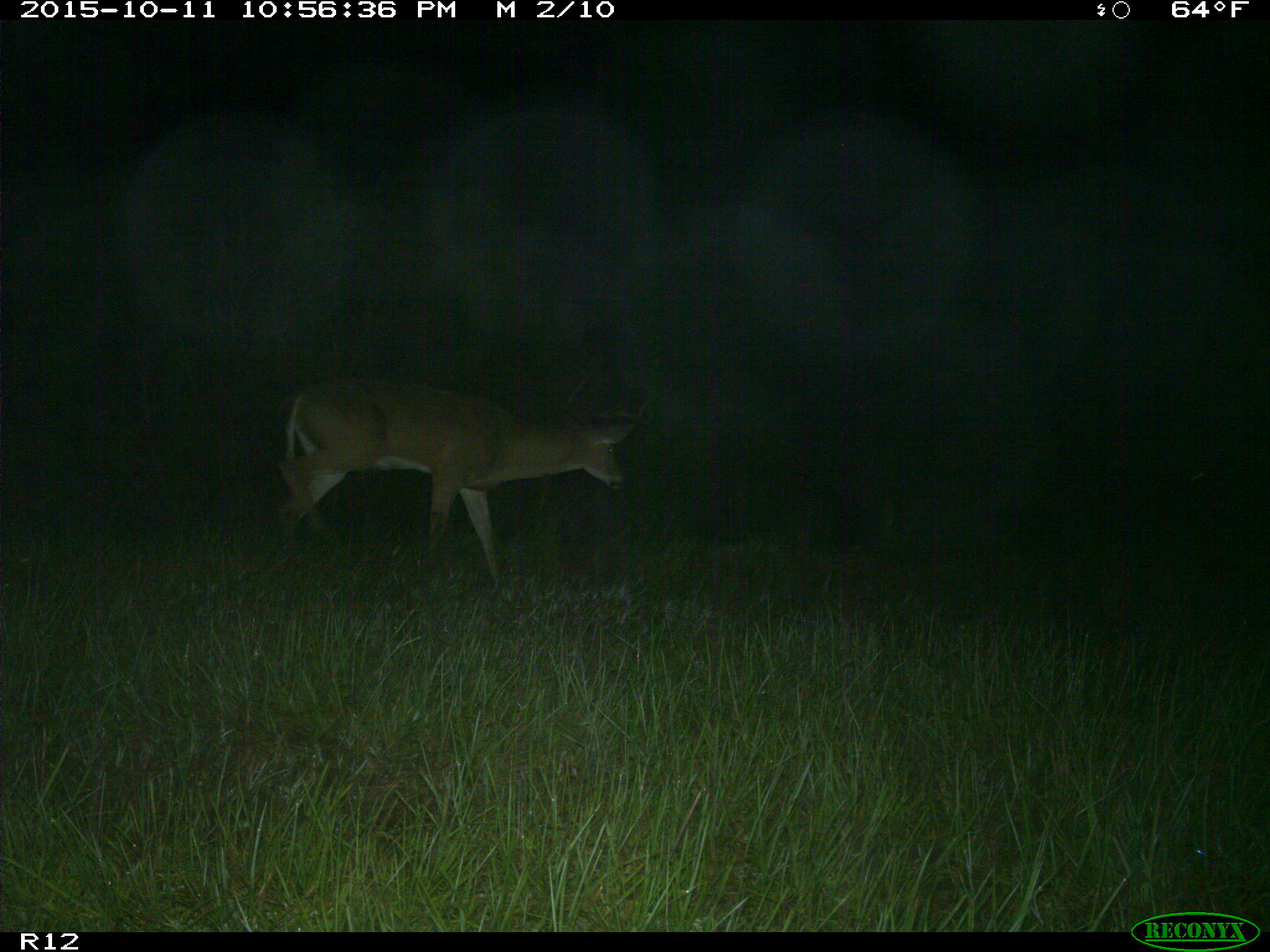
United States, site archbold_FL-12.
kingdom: Animalia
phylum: Chordata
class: Mammalia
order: Artiodactyla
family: Cervidae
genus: Odocoileus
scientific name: Odocoileus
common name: deer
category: unidentified deer